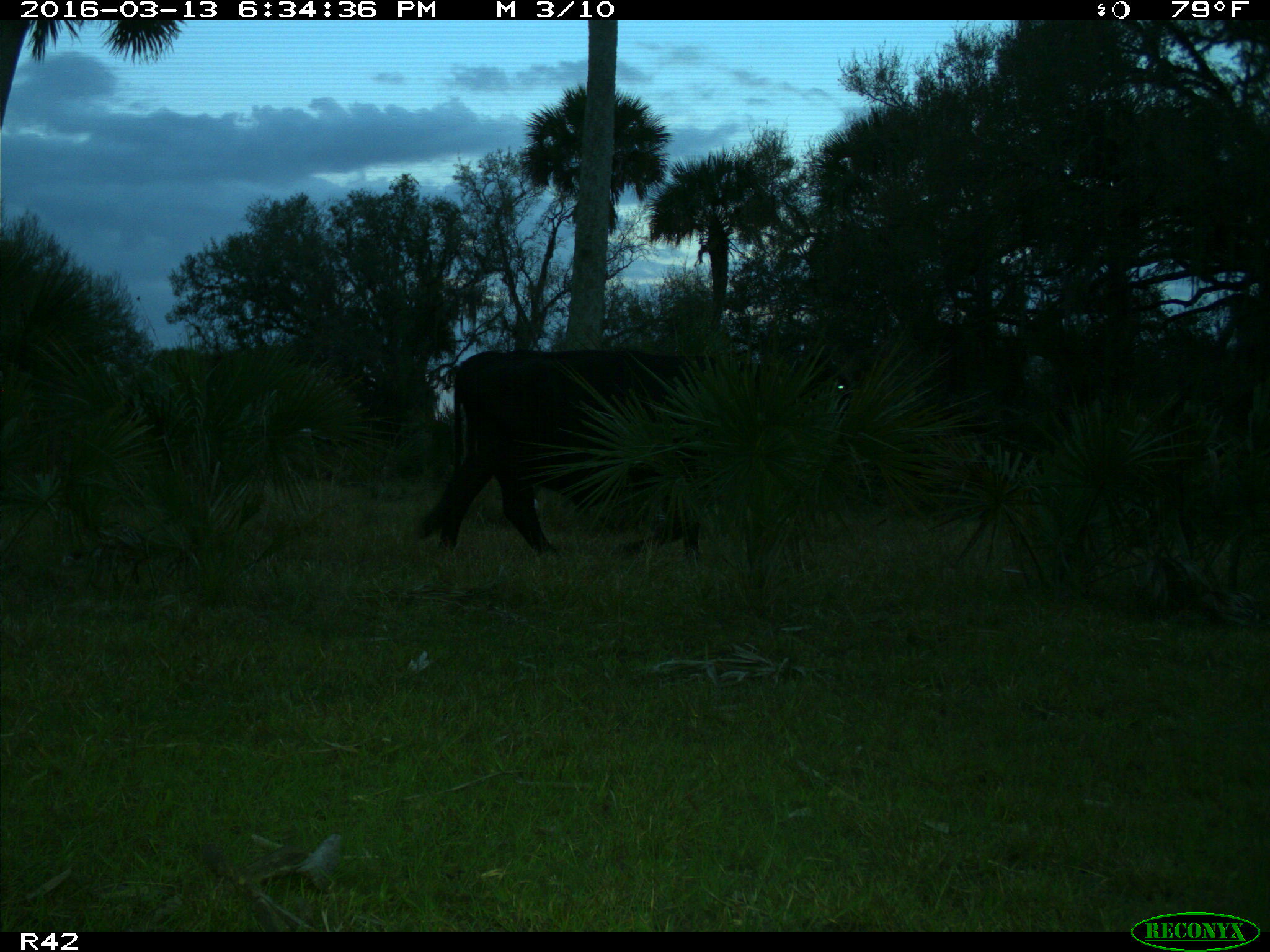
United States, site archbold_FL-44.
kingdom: Animalia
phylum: Chordata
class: Mammalia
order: Artiodactyla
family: Bovidae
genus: Bos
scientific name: Bos taurus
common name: domestic cow